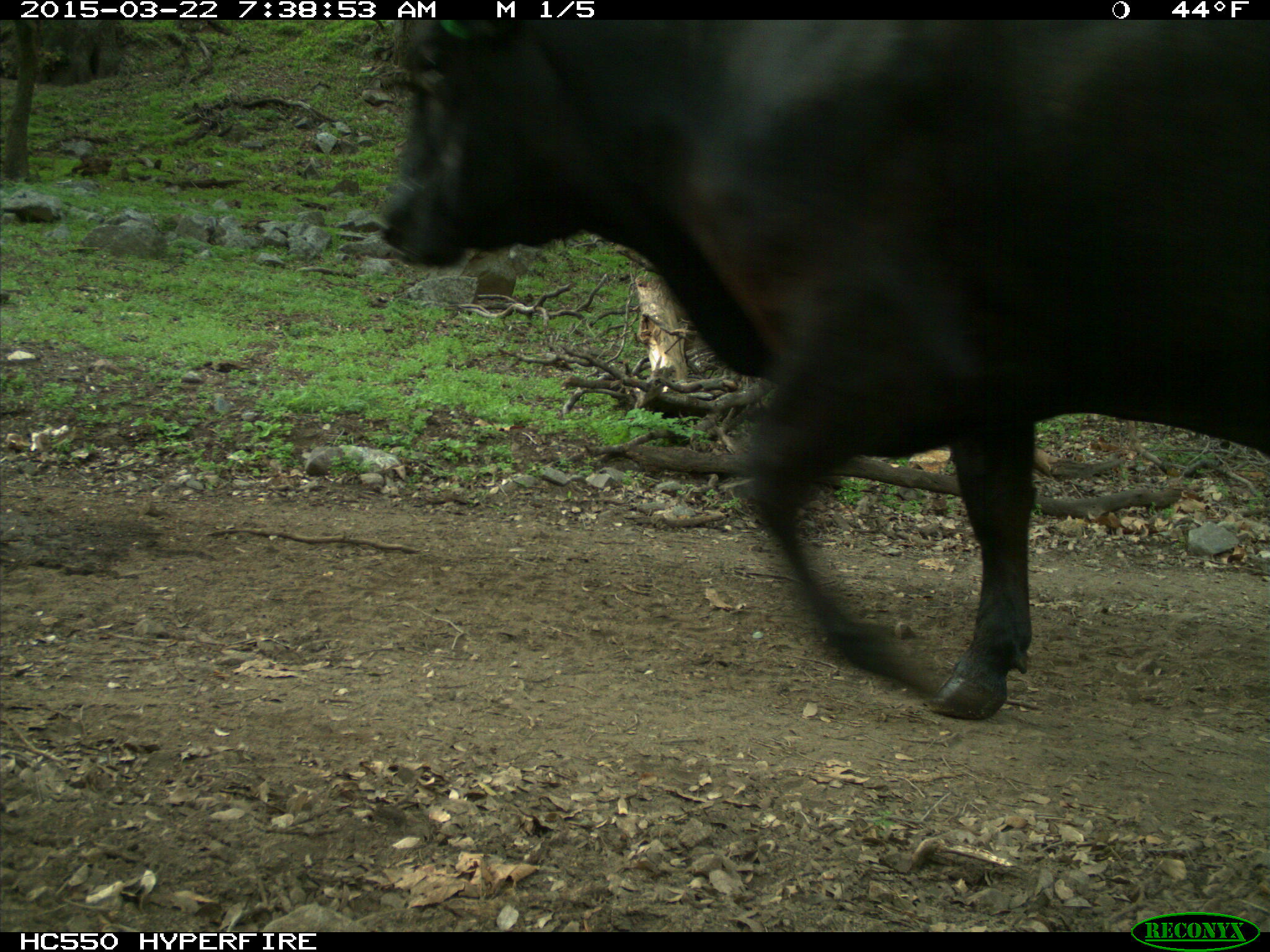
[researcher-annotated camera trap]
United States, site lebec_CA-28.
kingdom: Animalia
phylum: Chordata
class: Mammalia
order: Artiodactyla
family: Bovidae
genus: Bos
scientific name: Bos taurus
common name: domestic cow